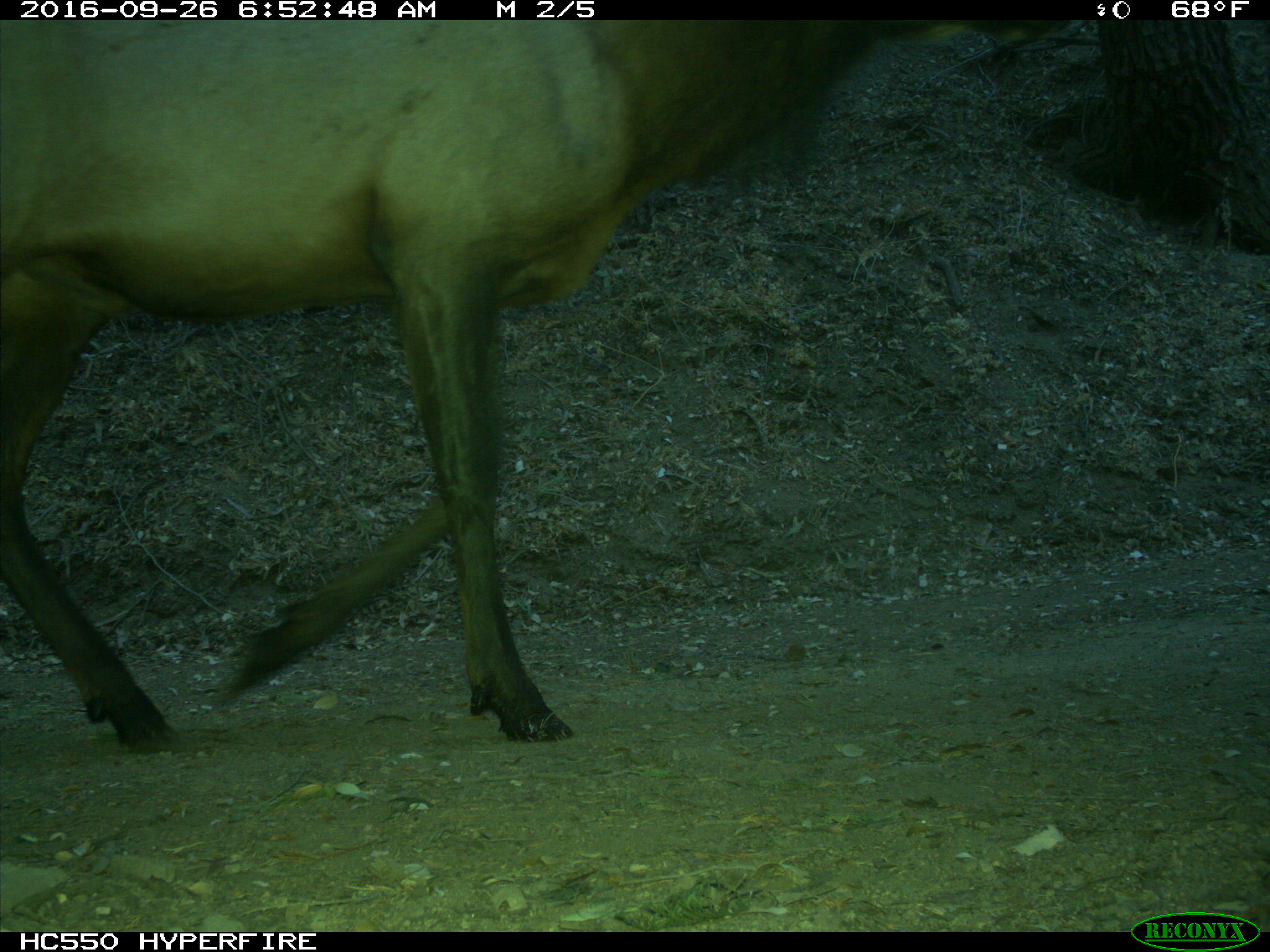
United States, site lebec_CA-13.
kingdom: Animalia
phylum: Chordata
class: Mammalia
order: Artiodactyla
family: Cervidae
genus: Cervus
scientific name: Cervus canadensis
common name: elk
Cervus canadensis (elk).